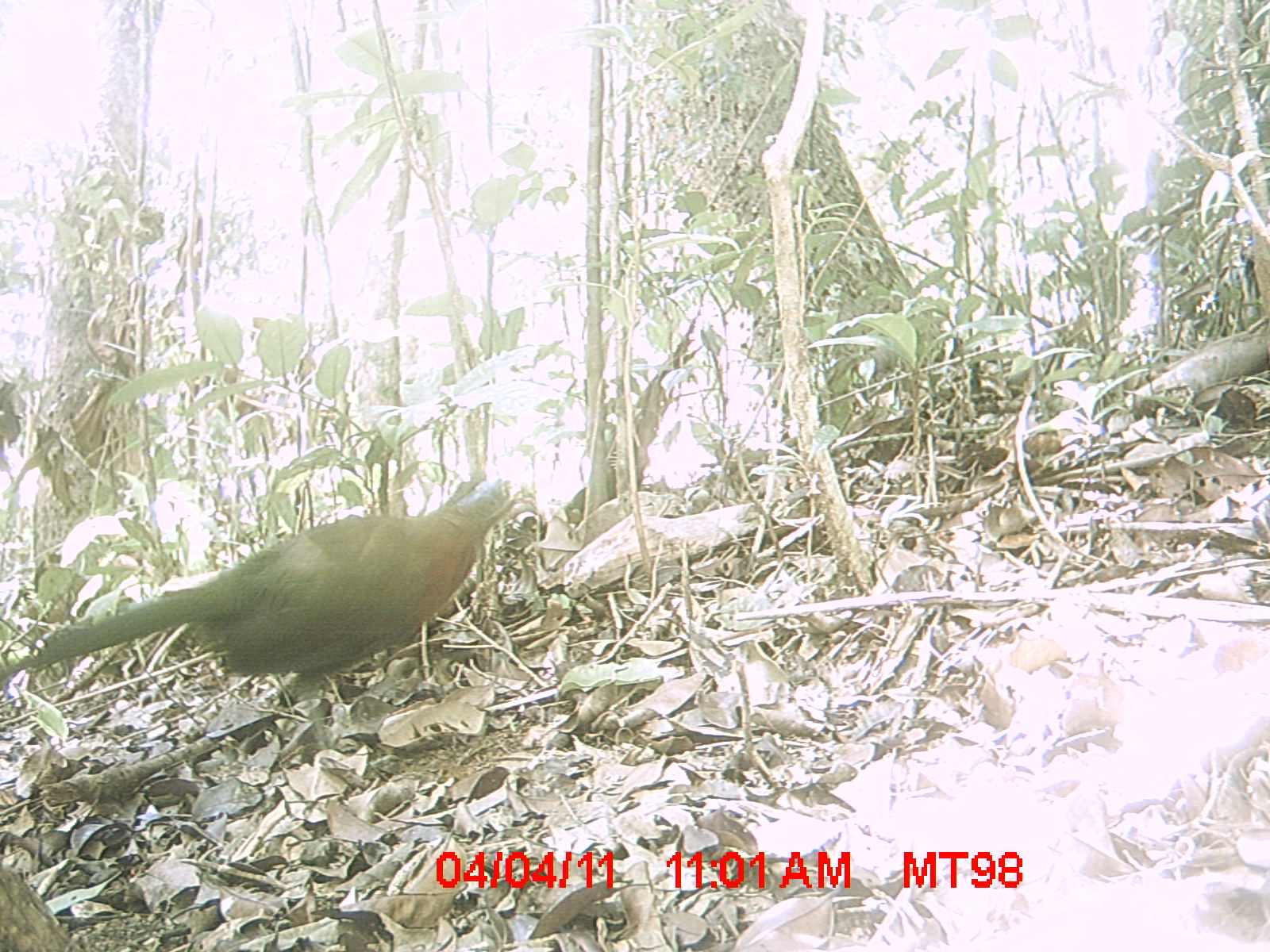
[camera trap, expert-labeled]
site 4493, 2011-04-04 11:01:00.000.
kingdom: Animalia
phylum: Chordata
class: Aves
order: Cuculiformes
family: Cuculidae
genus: Coua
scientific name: Coua serriana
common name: red-breasted coua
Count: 1.